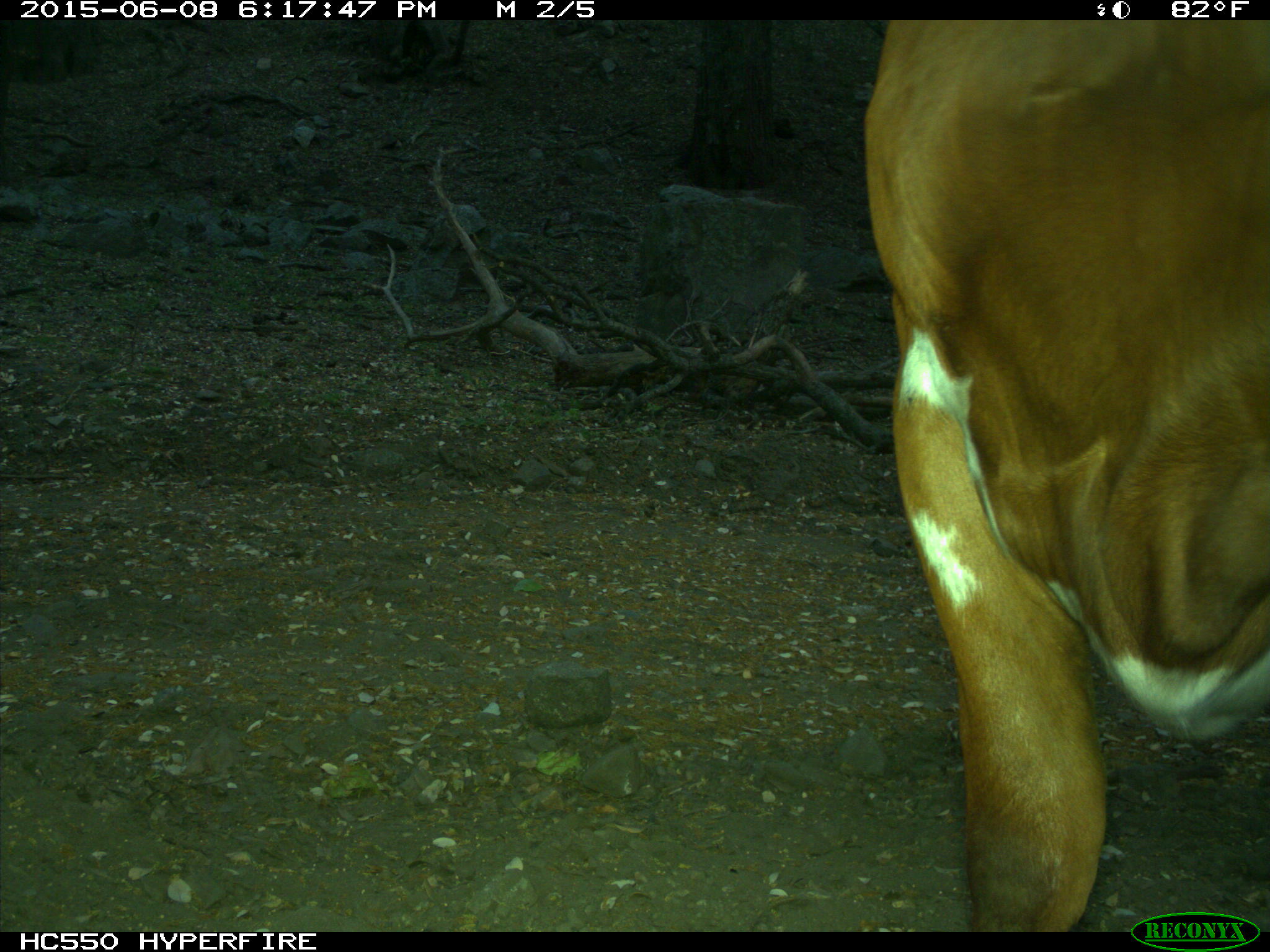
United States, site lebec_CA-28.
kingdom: Animalia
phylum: Chordata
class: Mammalia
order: Artiodactyla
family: Bovidae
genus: Bos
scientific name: Bos taurus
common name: domestic cow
Bos taurus (domestic cow).